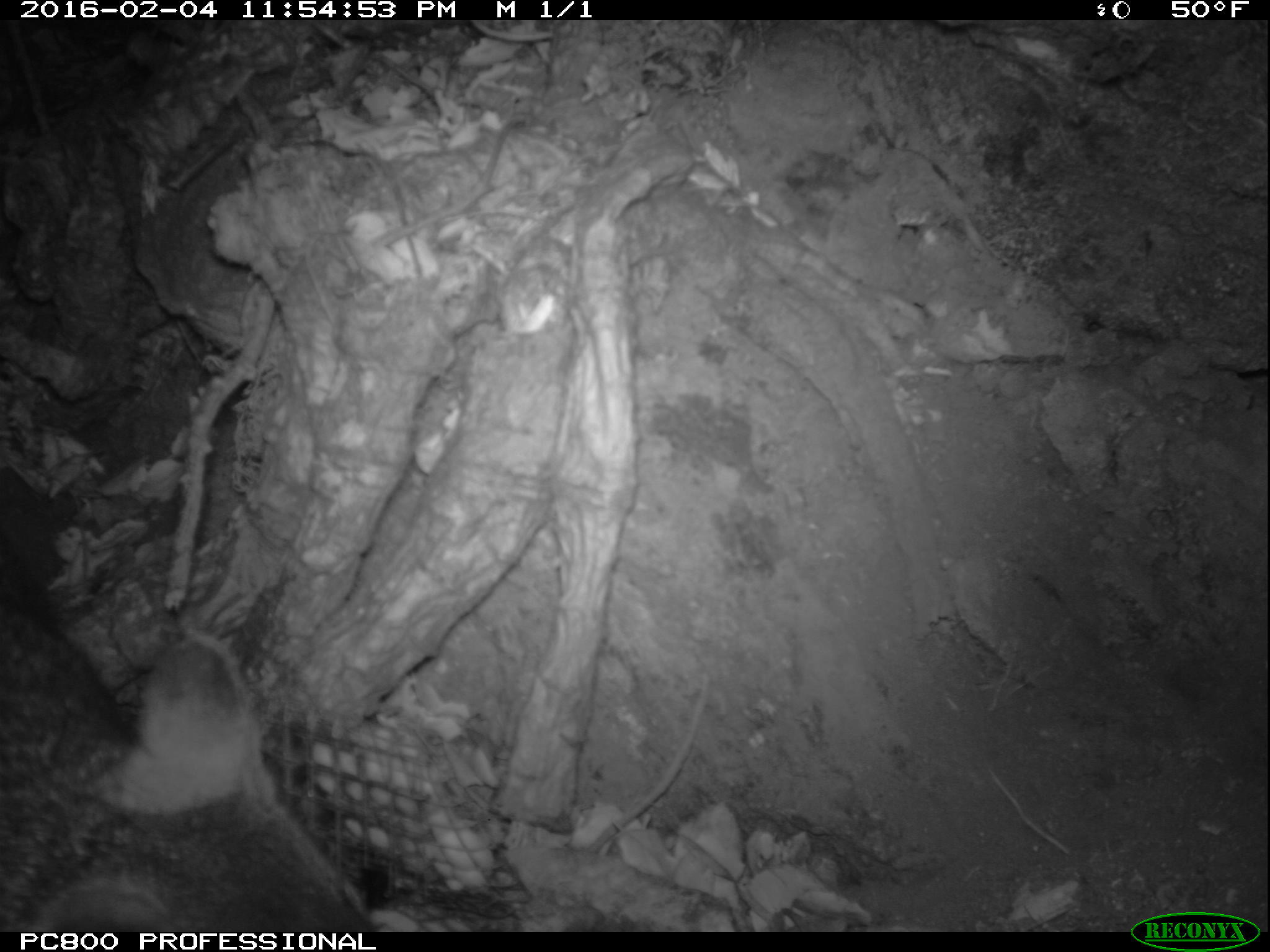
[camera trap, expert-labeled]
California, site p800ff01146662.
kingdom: Animalia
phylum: Chordata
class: Mammalia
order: Carnivora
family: Canidae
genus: Urocyon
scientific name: Urocyon littoralis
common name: island fox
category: fox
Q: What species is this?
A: Fox (island fox) (Urocyon littoralis).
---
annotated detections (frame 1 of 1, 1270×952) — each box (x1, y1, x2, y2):
fox: (0, 609, 378, 934)